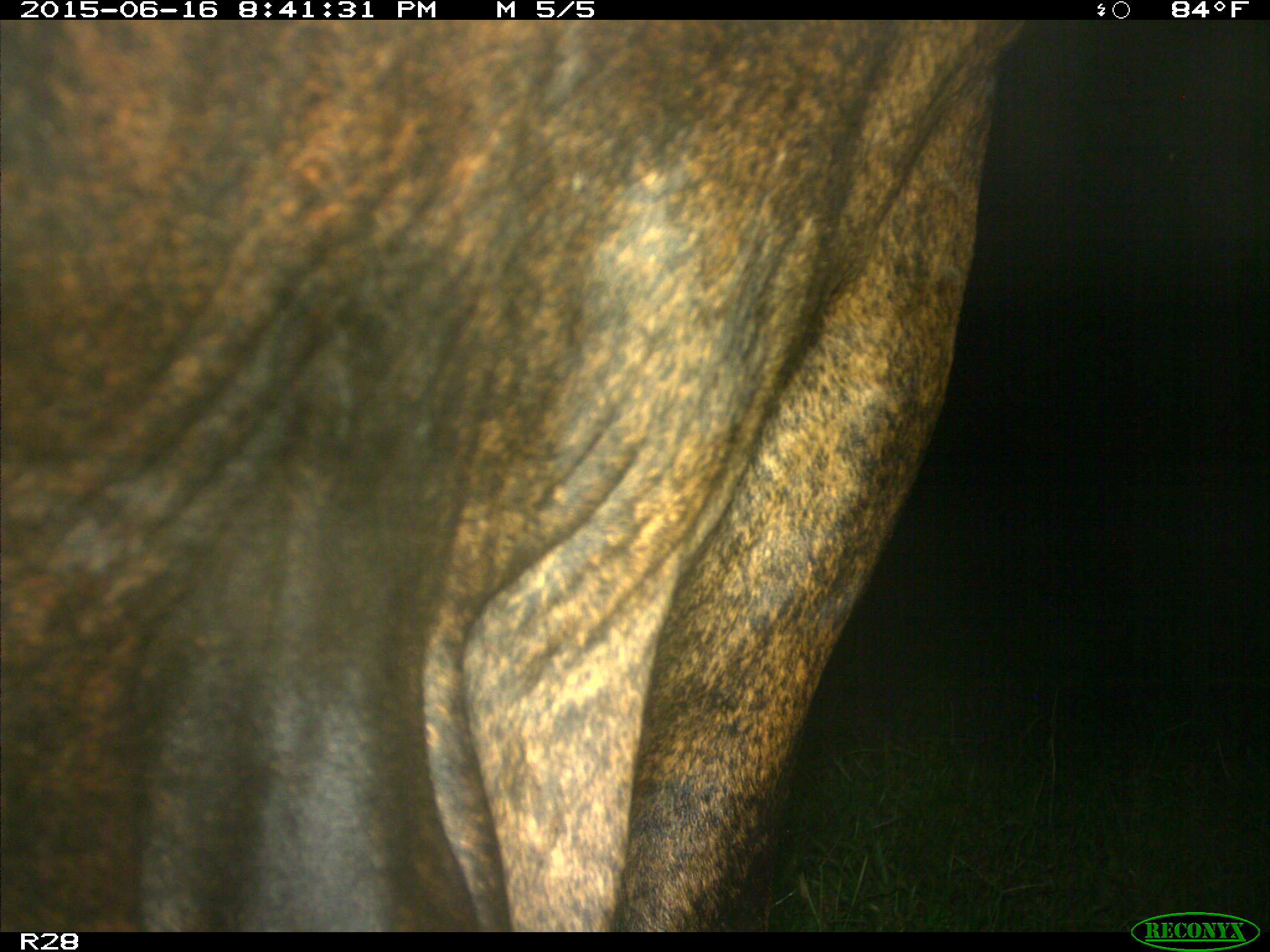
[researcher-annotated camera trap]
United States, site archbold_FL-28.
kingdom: Animalia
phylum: Chordata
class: Mammalia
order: Artiodactyla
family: Bovidae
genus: Bos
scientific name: Bos taurus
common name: domestic cow